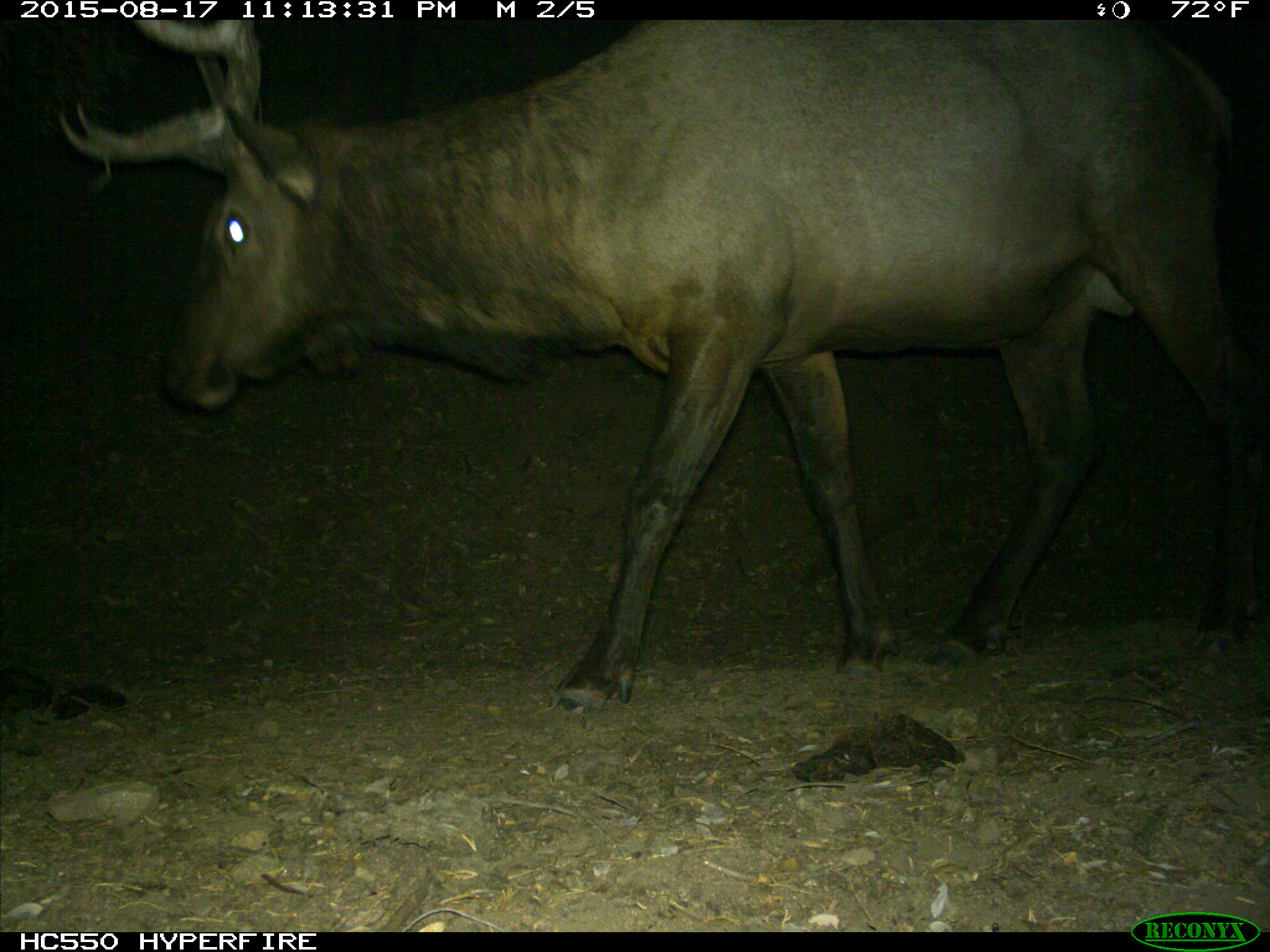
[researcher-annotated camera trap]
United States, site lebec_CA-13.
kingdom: Animalia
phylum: Chordata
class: Mammalia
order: Artiodactyla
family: Cervidae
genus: Cervus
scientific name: Cervus canadensis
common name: elk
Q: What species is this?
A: Cervus canadensis (elk).